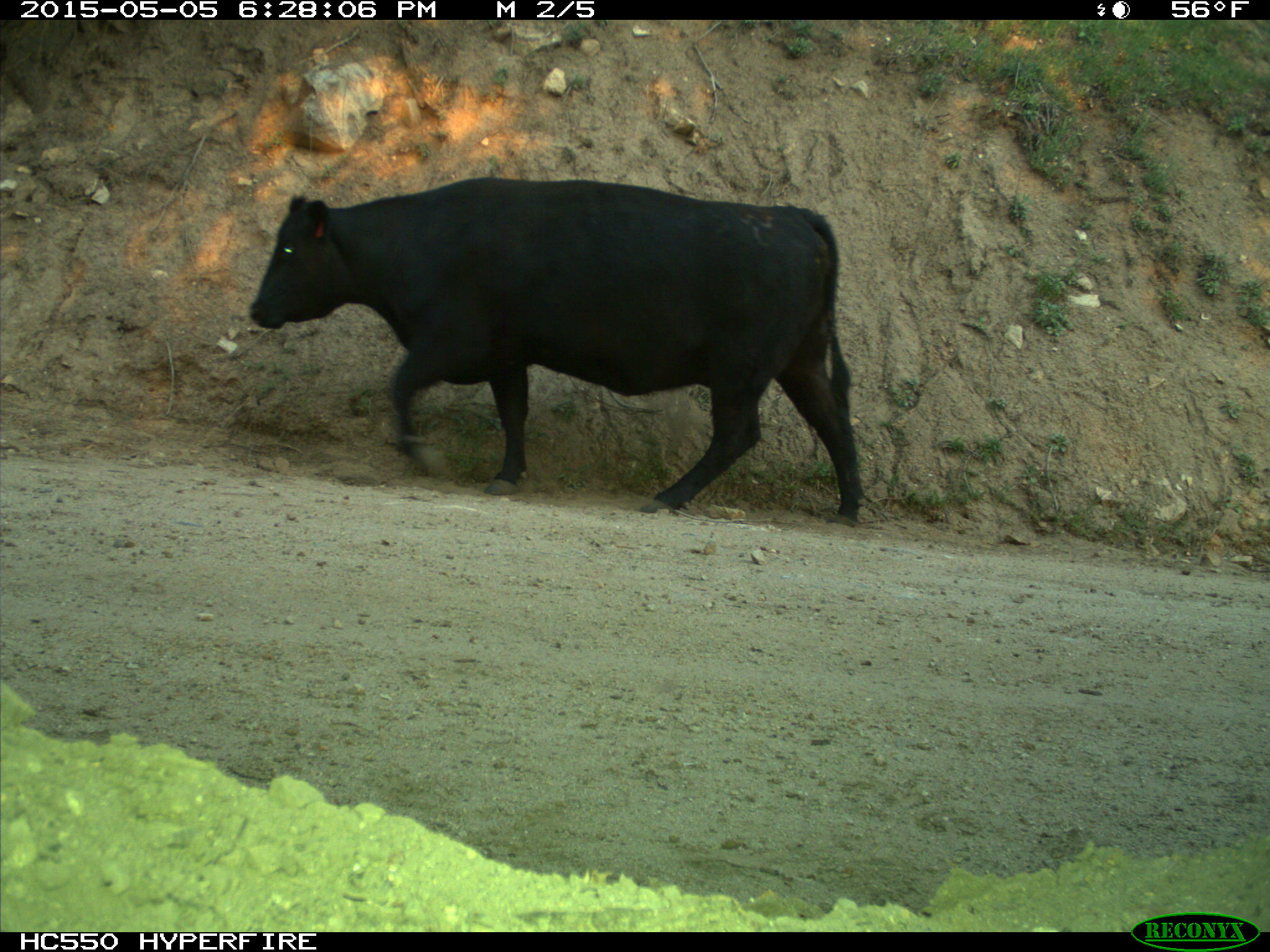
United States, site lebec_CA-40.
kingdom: Animalia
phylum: Chordata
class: Mammalia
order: Artiodactyla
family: Bovidae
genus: Bos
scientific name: Bos taurus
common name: domestic cow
Bos taurus (domestic cow).